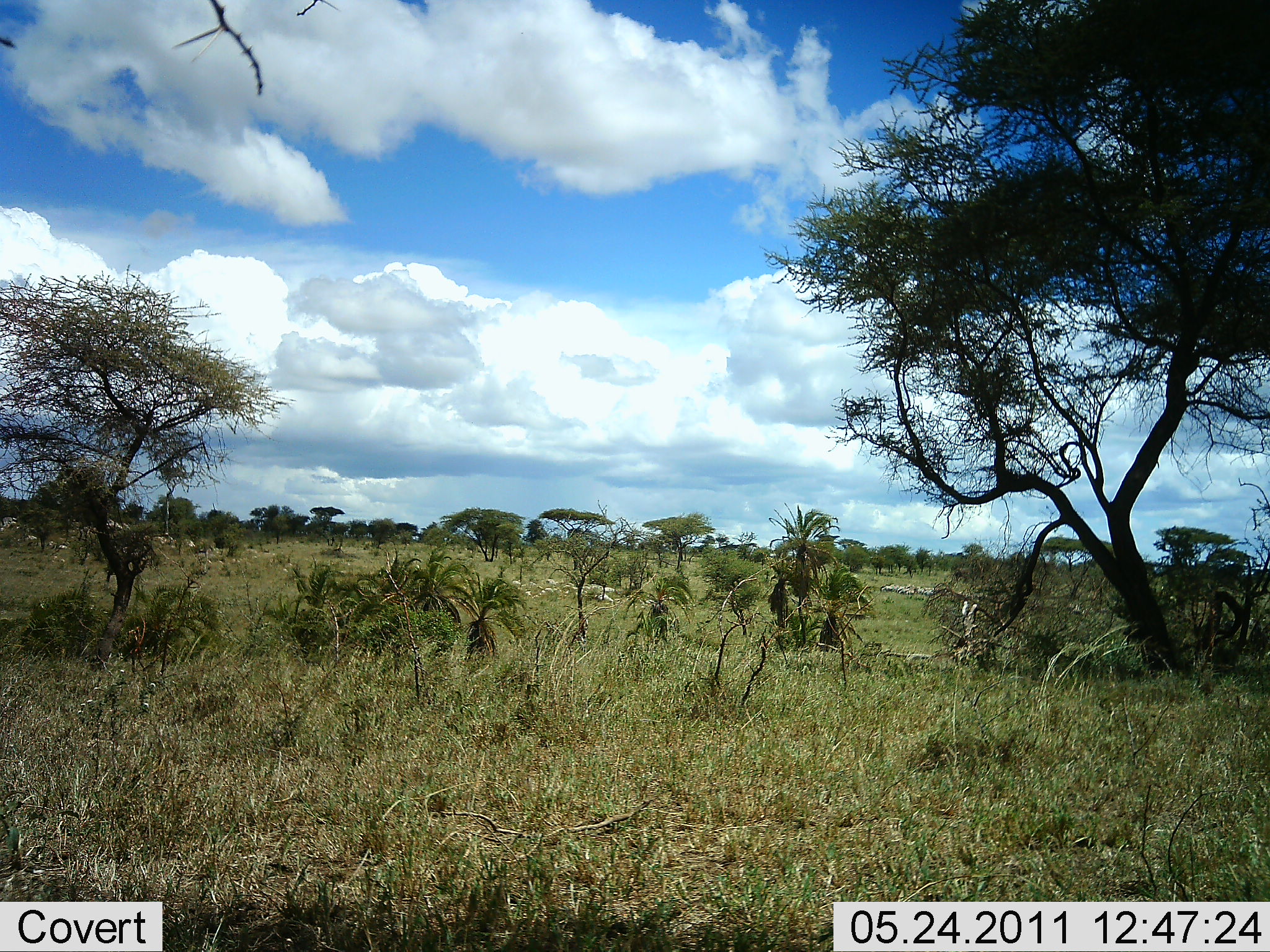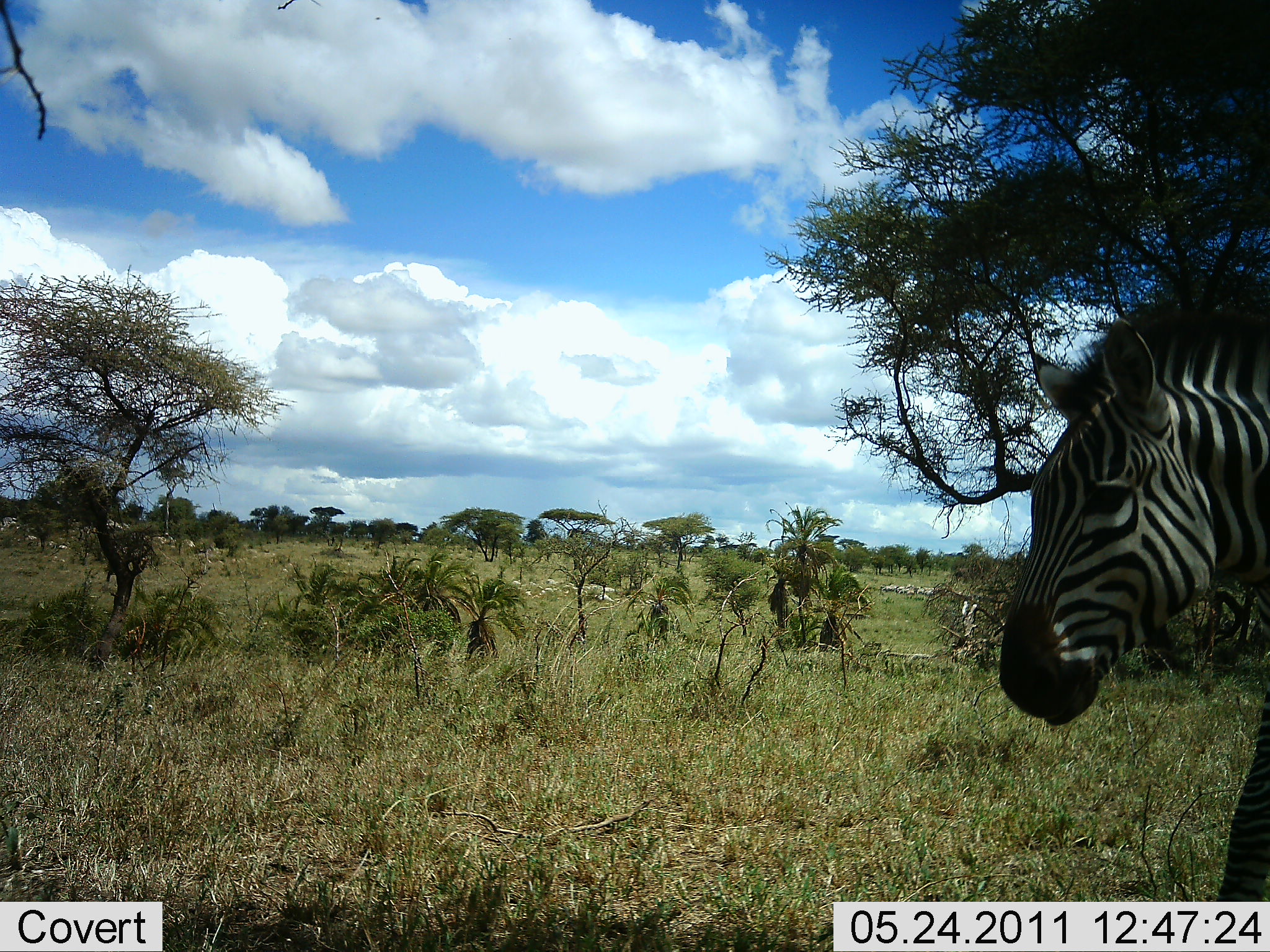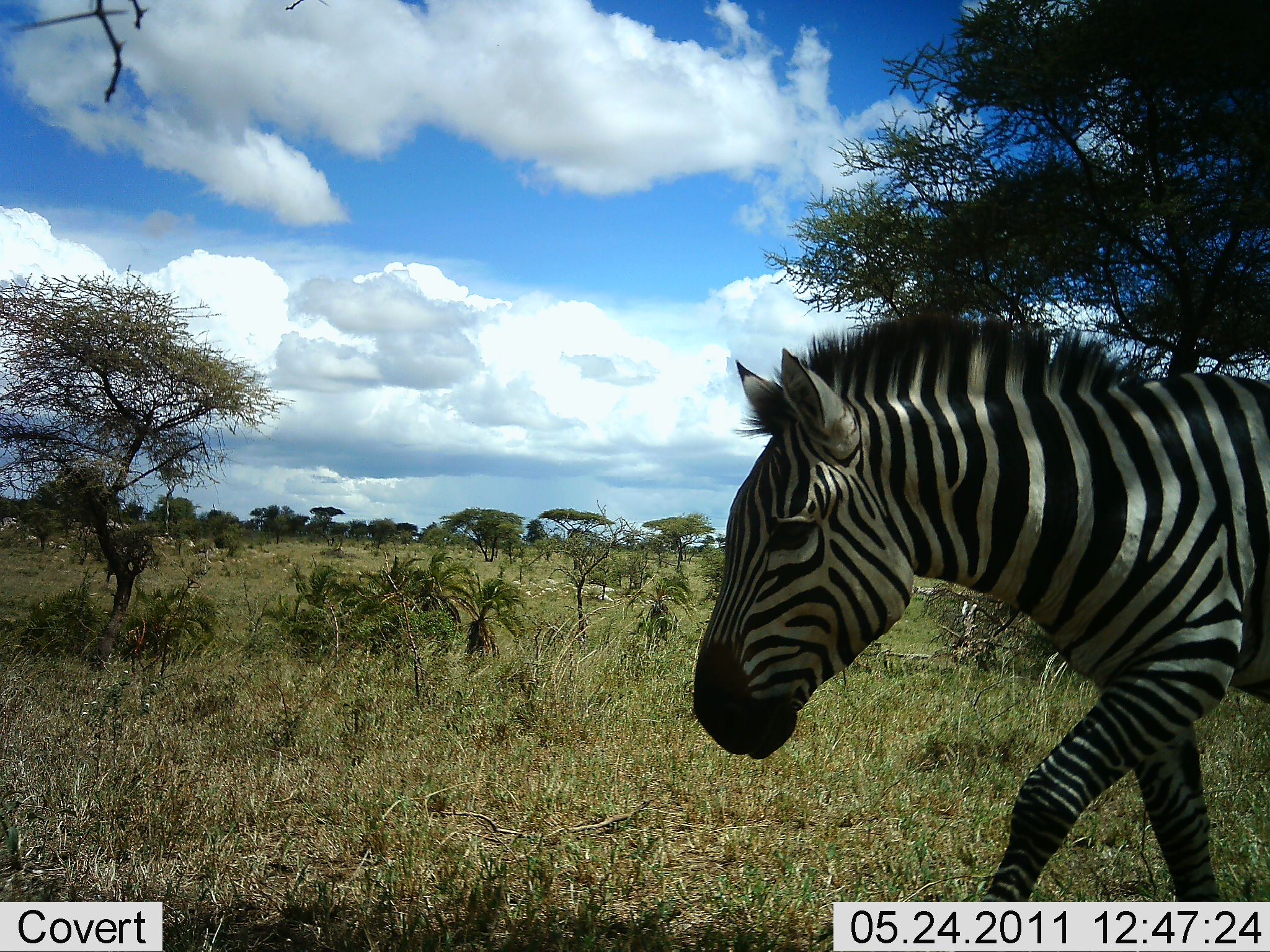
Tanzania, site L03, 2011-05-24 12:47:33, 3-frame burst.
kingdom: Animalia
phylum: Chordata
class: Mammalia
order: Perissodactyla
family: Equidae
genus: Equus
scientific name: Equus quagga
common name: plains zebra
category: zebra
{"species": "zebra (plains zebra) (Equus quagga)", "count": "1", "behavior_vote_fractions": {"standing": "10%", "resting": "0%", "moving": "90%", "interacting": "0%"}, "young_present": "0%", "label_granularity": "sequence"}